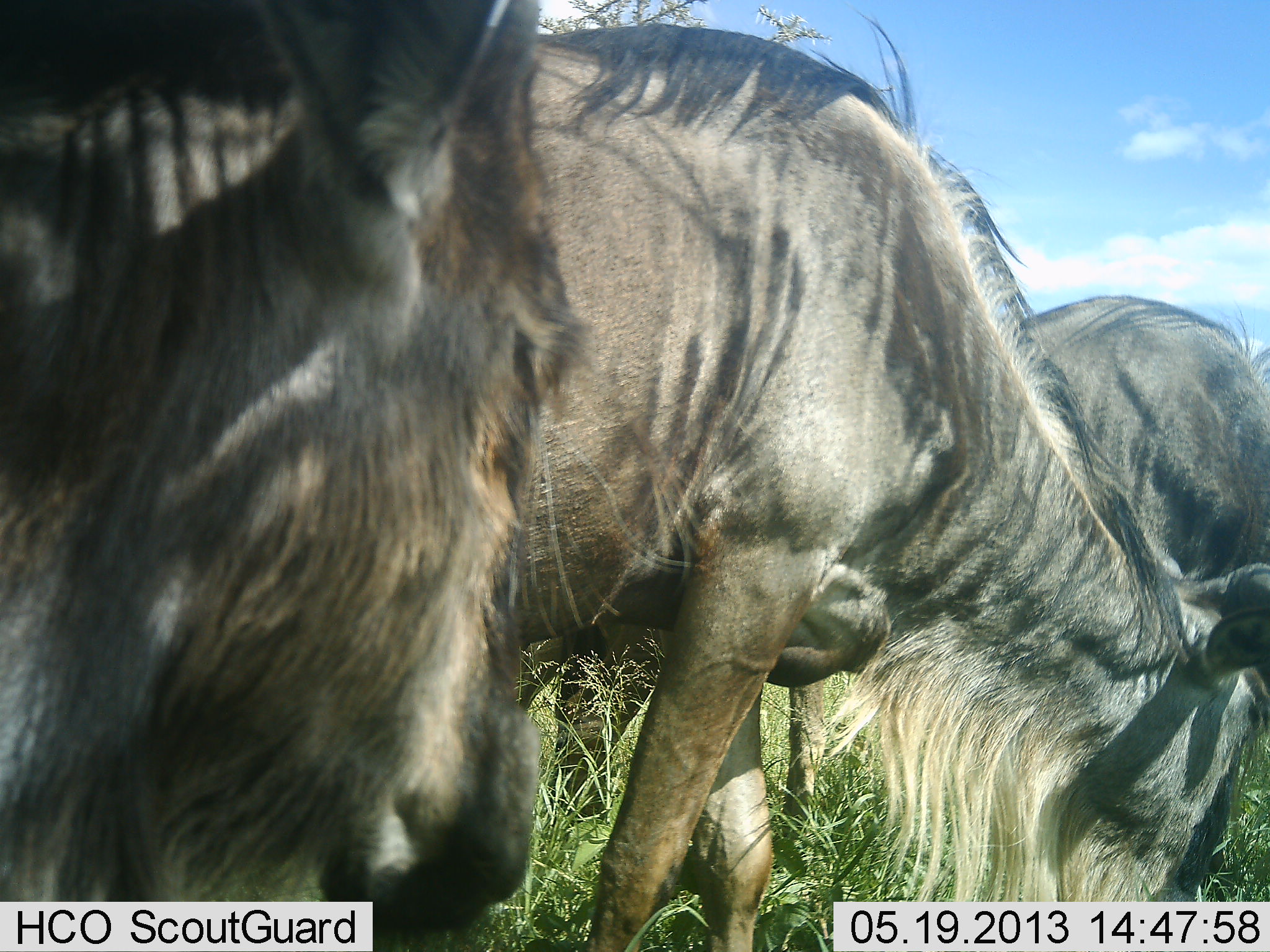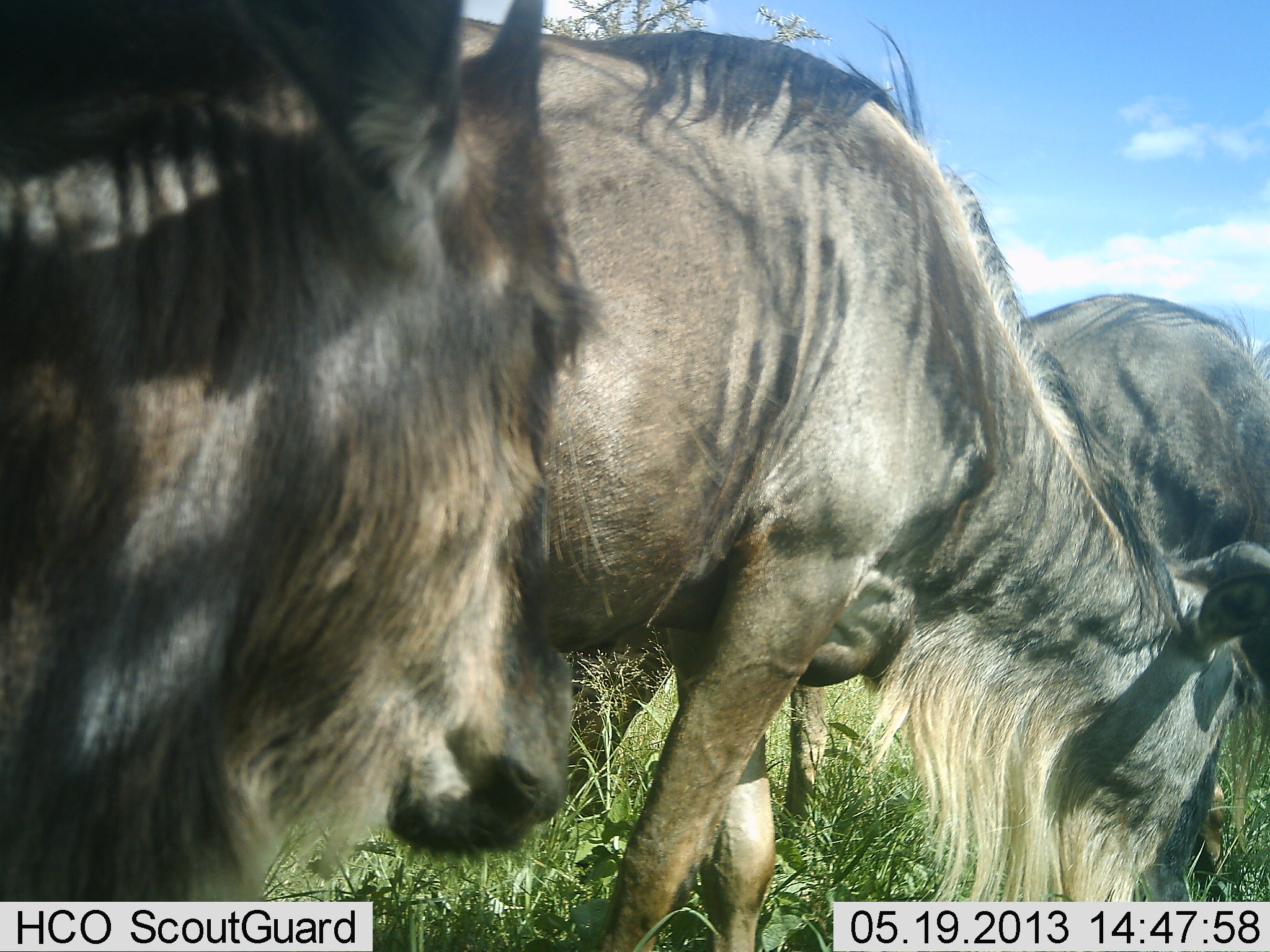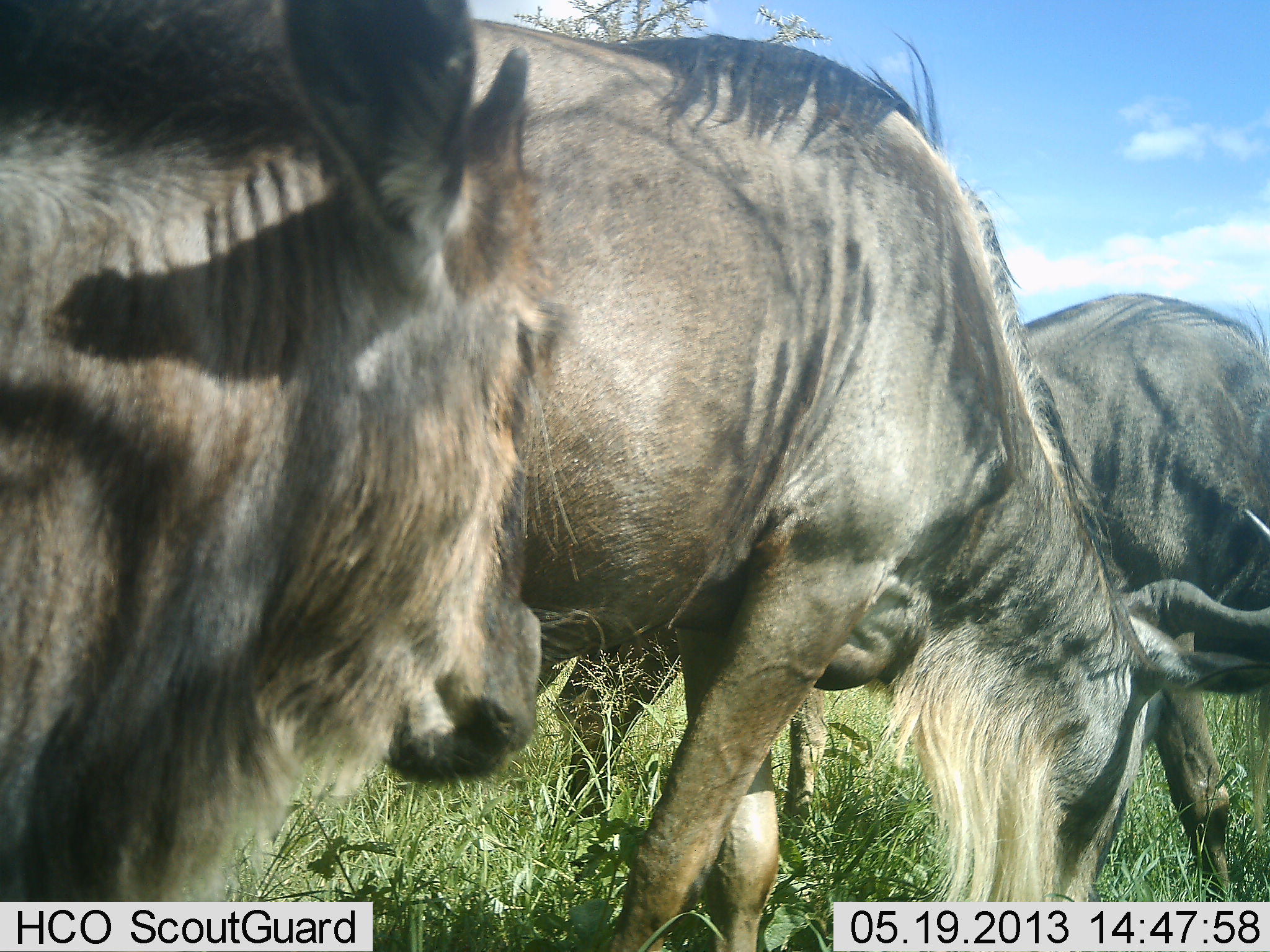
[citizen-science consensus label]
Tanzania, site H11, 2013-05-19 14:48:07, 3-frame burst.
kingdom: Animalia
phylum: Chordata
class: Mammalia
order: Artiodactyla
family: Bovidae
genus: Connochaetes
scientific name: Connochaetes taurinus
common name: blue wildebeest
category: wildebeest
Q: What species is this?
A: Wildebeest (blue wildebeest) (Connochaetes taurinus).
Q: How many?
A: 3.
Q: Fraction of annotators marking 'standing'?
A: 44%.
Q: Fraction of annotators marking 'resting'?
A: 4%.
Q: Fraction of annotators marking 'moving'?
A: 32%.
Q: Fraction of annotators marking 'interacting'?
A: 8%.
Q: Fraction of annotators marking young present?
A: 0%.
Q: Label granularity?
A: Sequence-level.